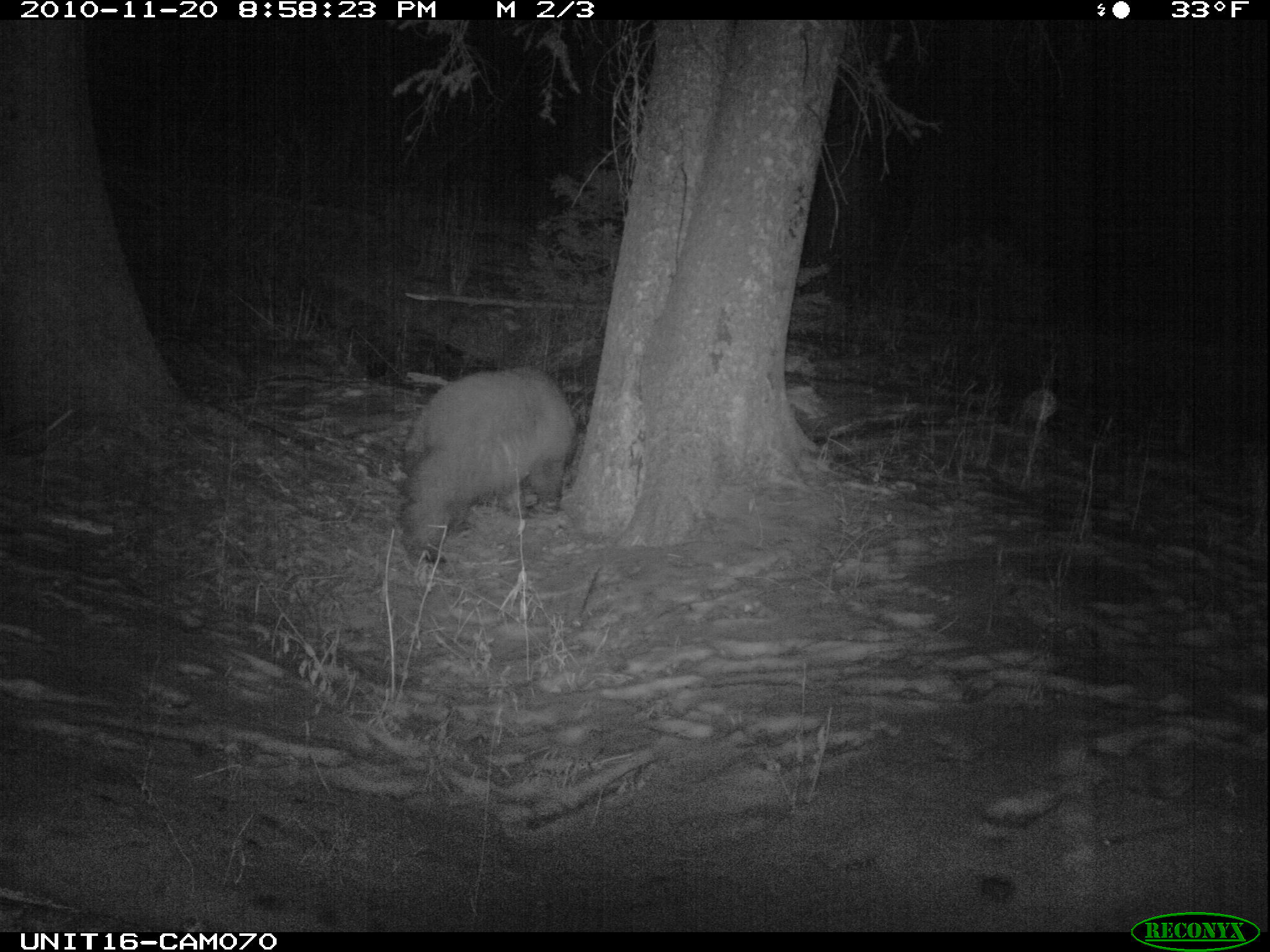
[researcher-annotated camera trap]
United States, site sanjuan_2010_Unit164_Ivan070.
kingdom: Animalia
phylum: Chordata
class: Mammalia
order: Carnivora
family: Ursidae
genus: Ursus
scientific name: Ursus americanus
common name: american black bear